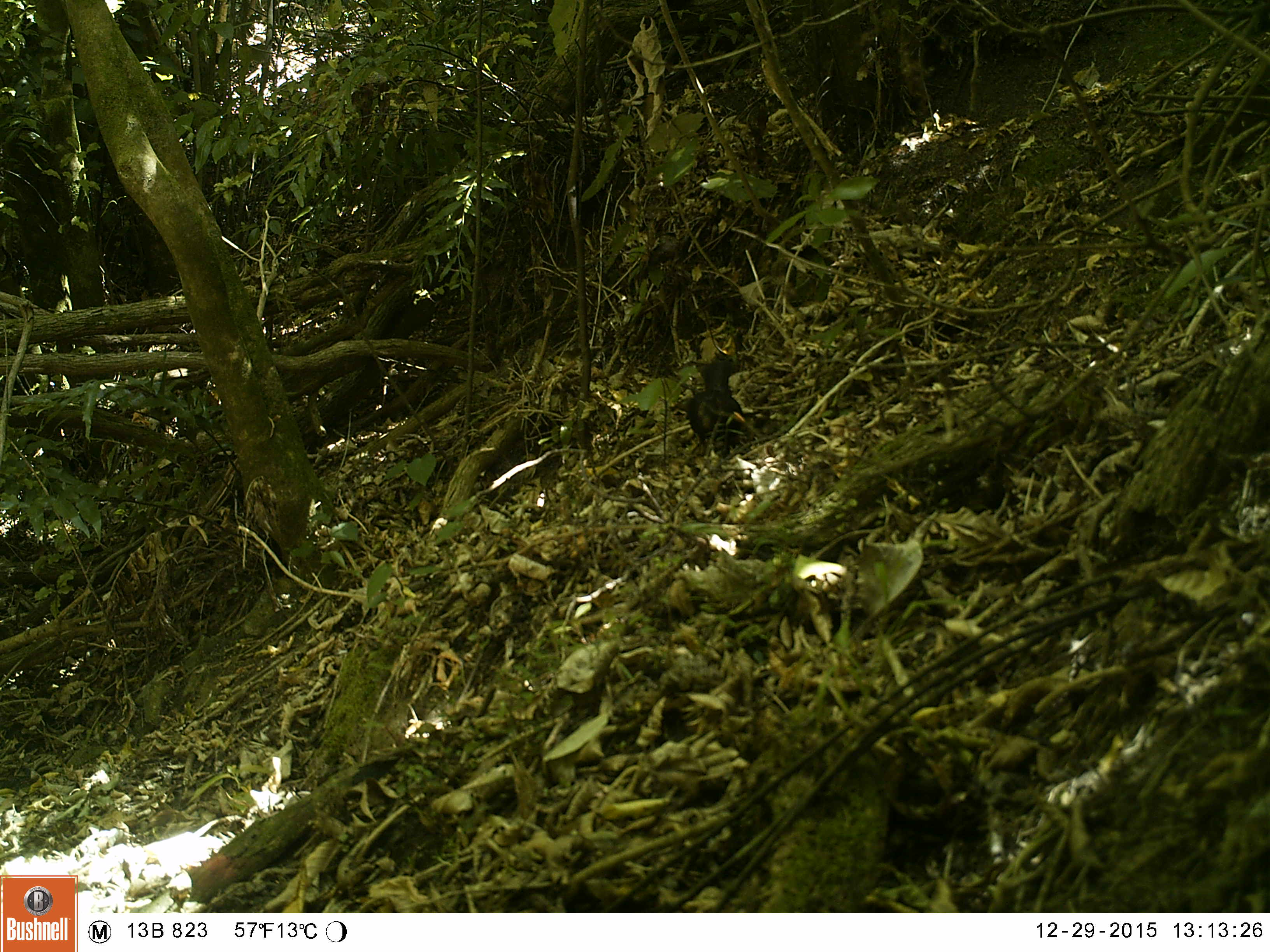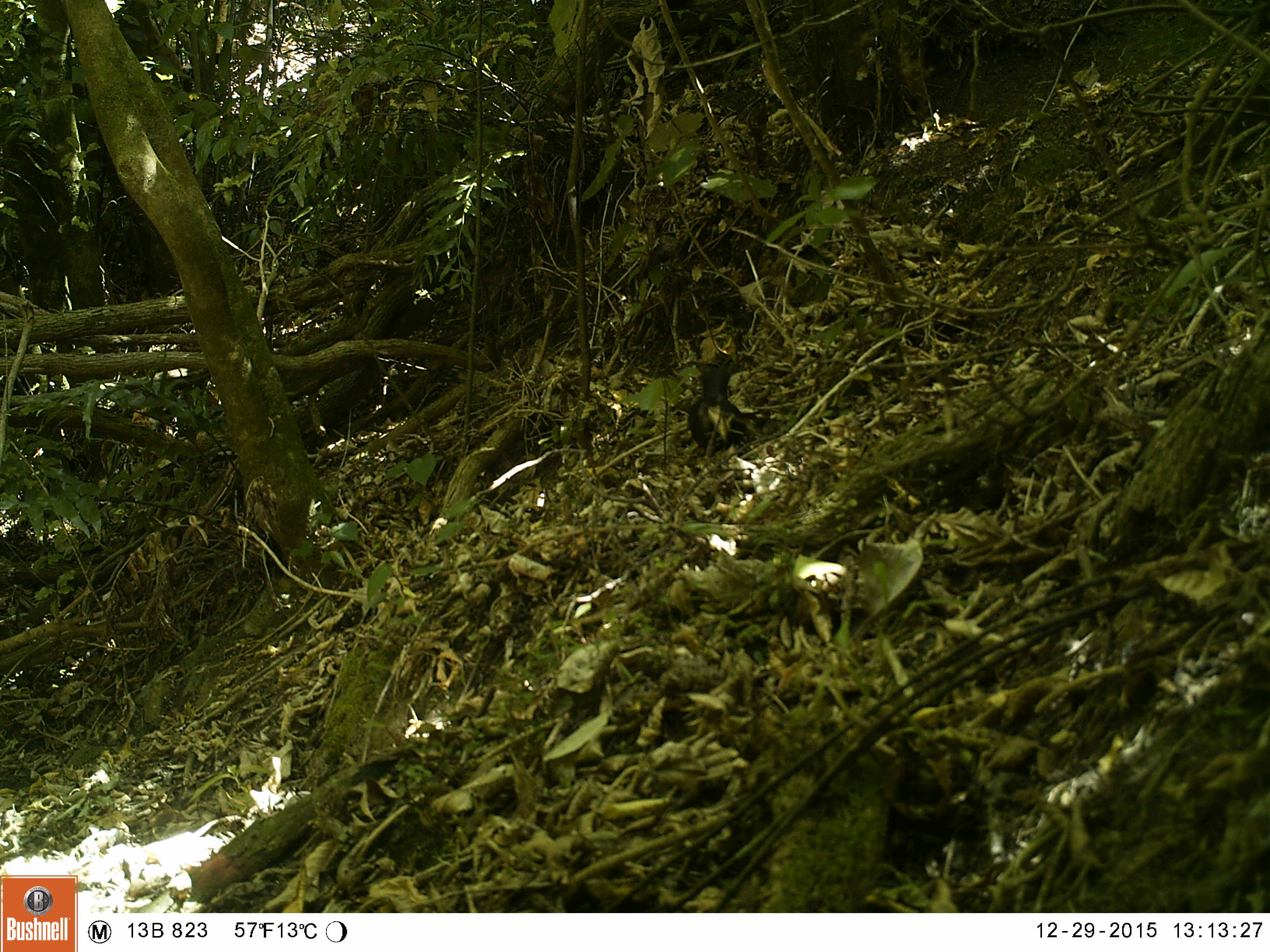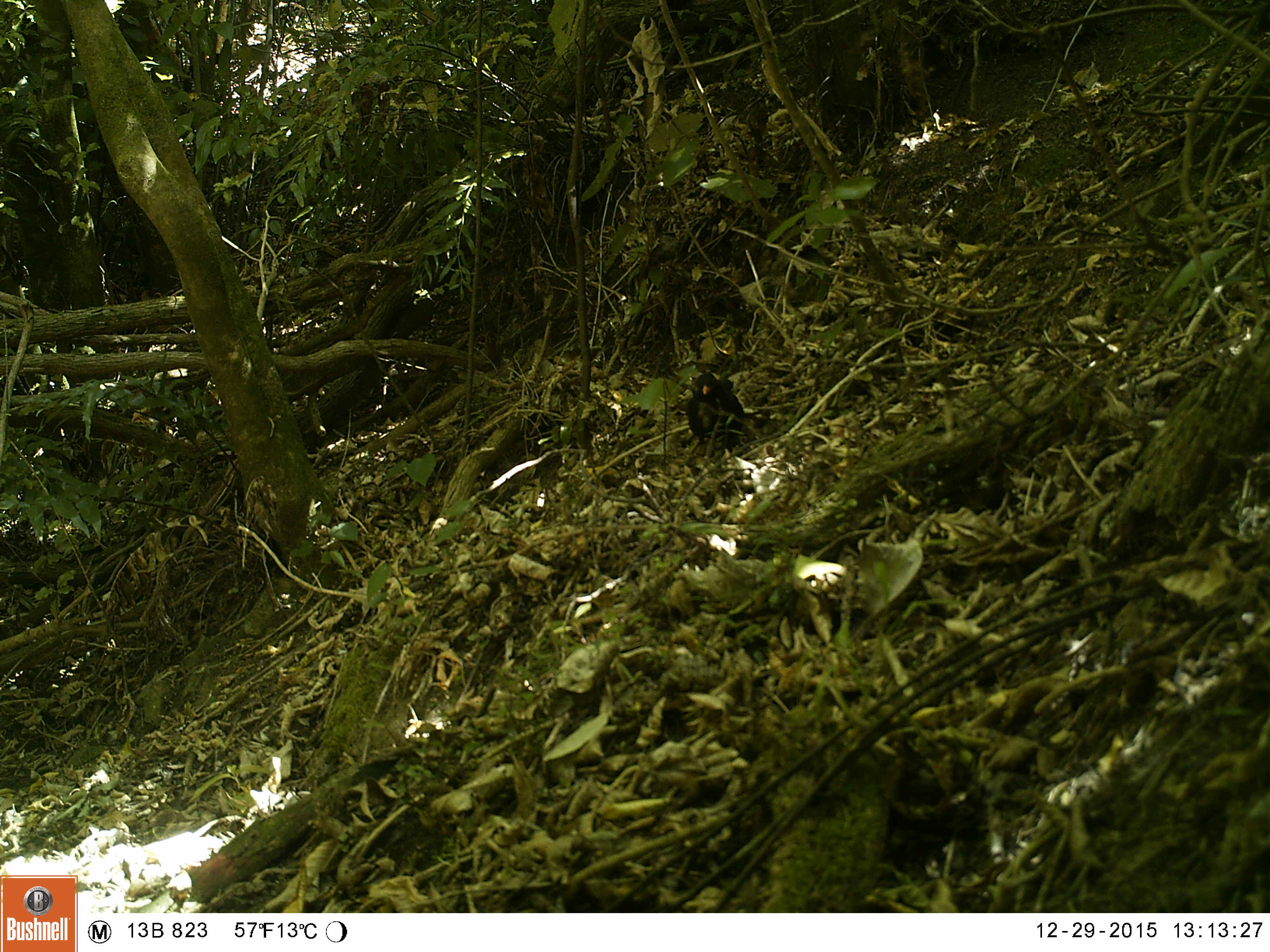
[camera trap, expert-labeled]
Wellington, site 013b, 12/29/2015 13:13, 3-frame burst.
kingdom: Animalia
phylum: Chordata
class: Aves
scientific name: Aves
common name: bird